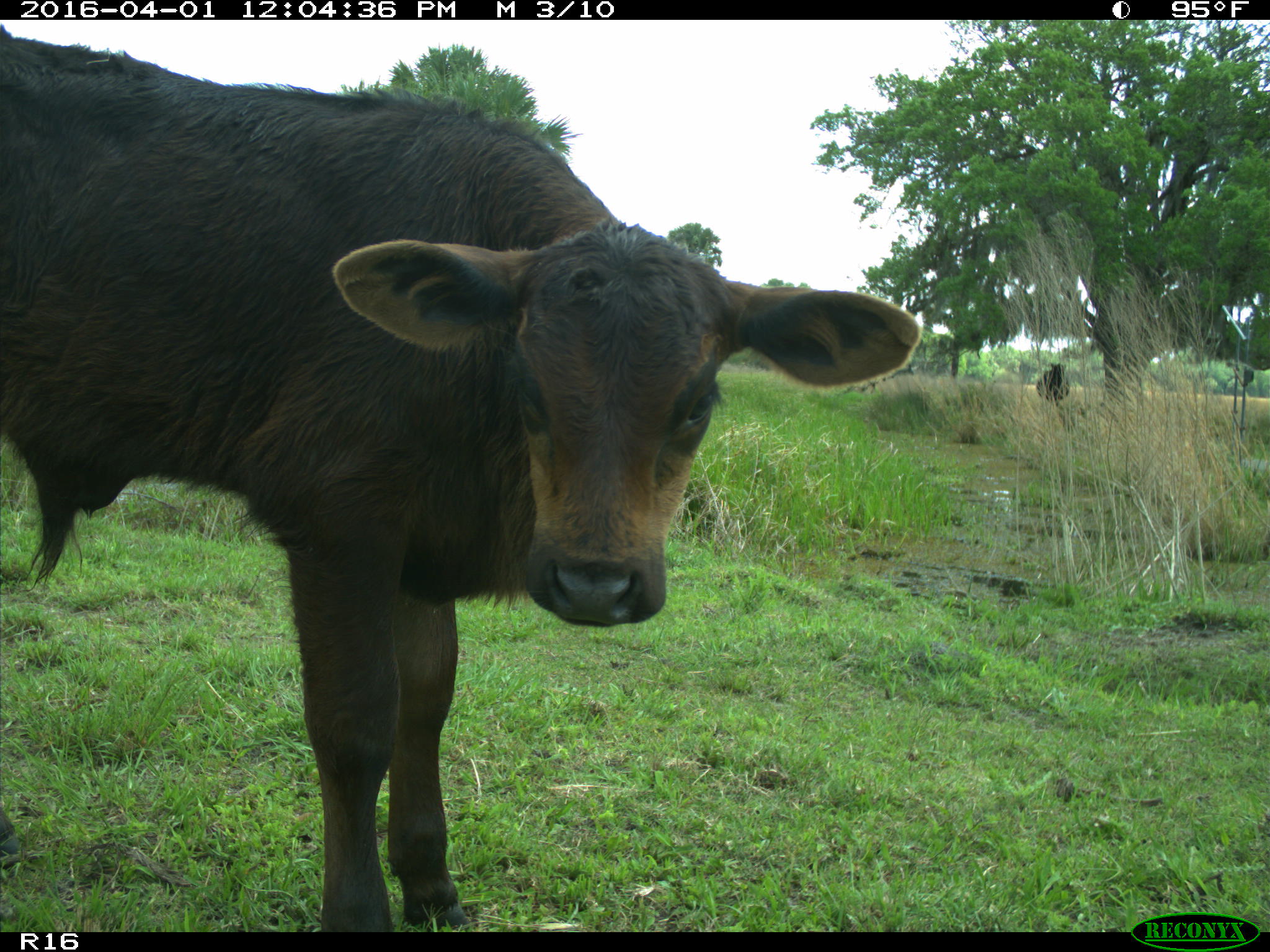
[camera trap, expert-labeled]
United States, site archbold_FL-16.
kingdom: Animalia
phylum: Chordata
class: Mammalia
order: Artiodactyla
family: Bovidae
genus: Bos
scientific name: Bos taurus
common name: domestic cow